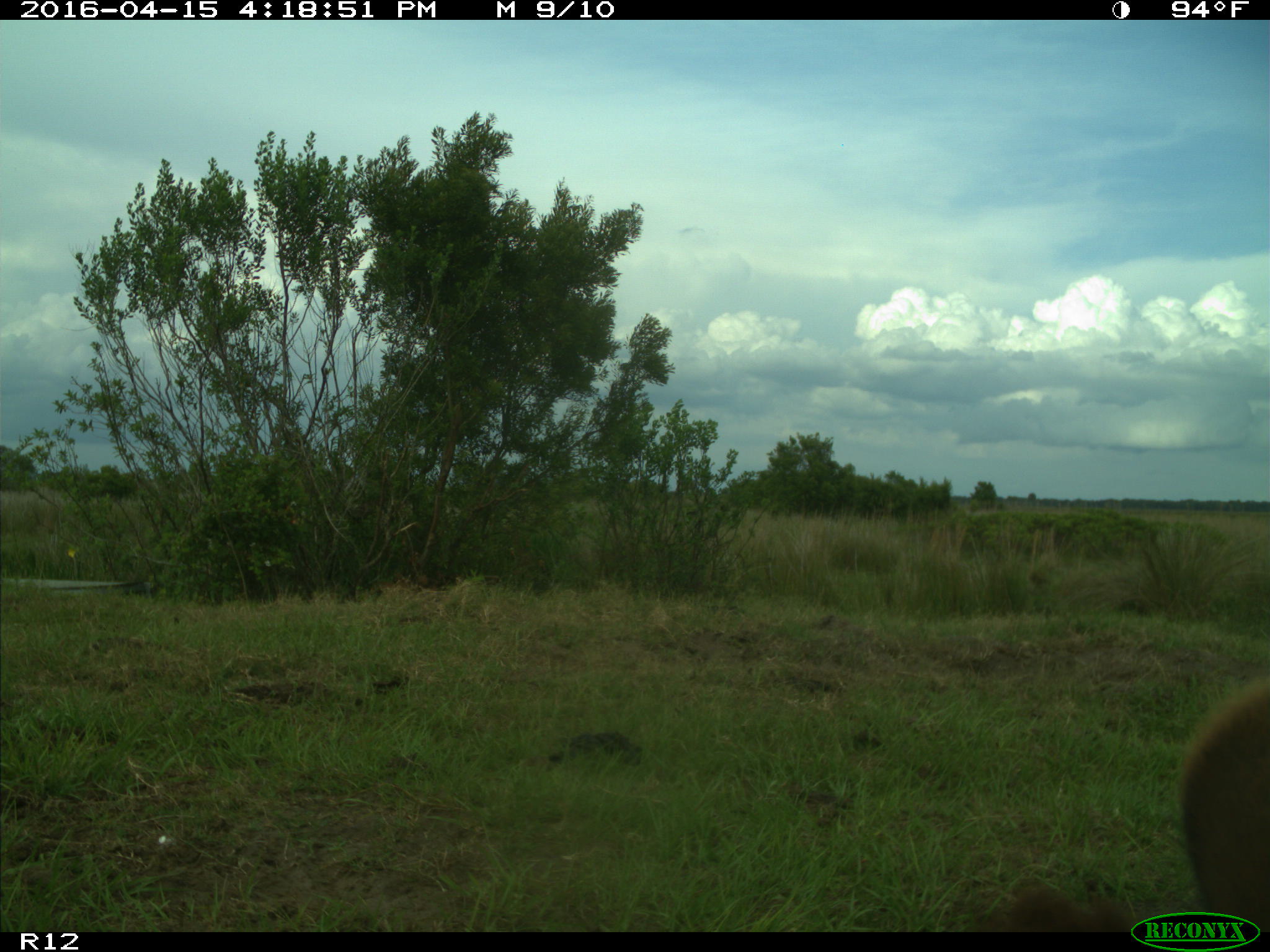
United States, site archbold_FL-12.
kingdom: Animalia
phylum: Chordata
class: Mammalia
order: Artiodactyla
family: Bovidae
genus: Bos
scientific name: Bos taurus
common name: domestic cow